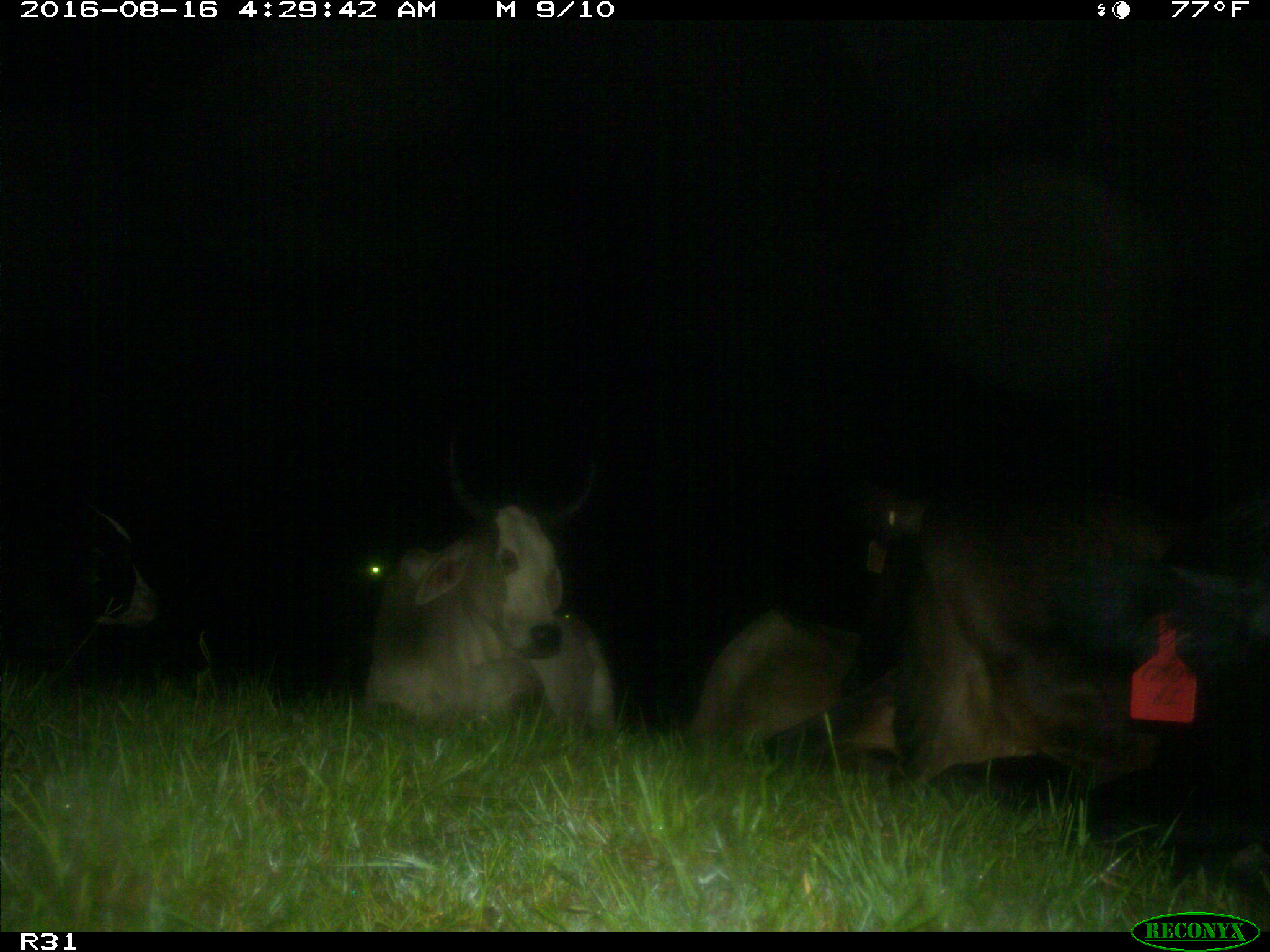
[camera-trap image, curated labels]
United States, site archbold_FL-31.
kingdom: Animalia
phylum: Chordata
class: Mammalia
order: Artiodactyla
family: Bovidae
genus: Bos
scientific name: Bos taurus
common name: domestic cow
Bos taurus (domestic cow).